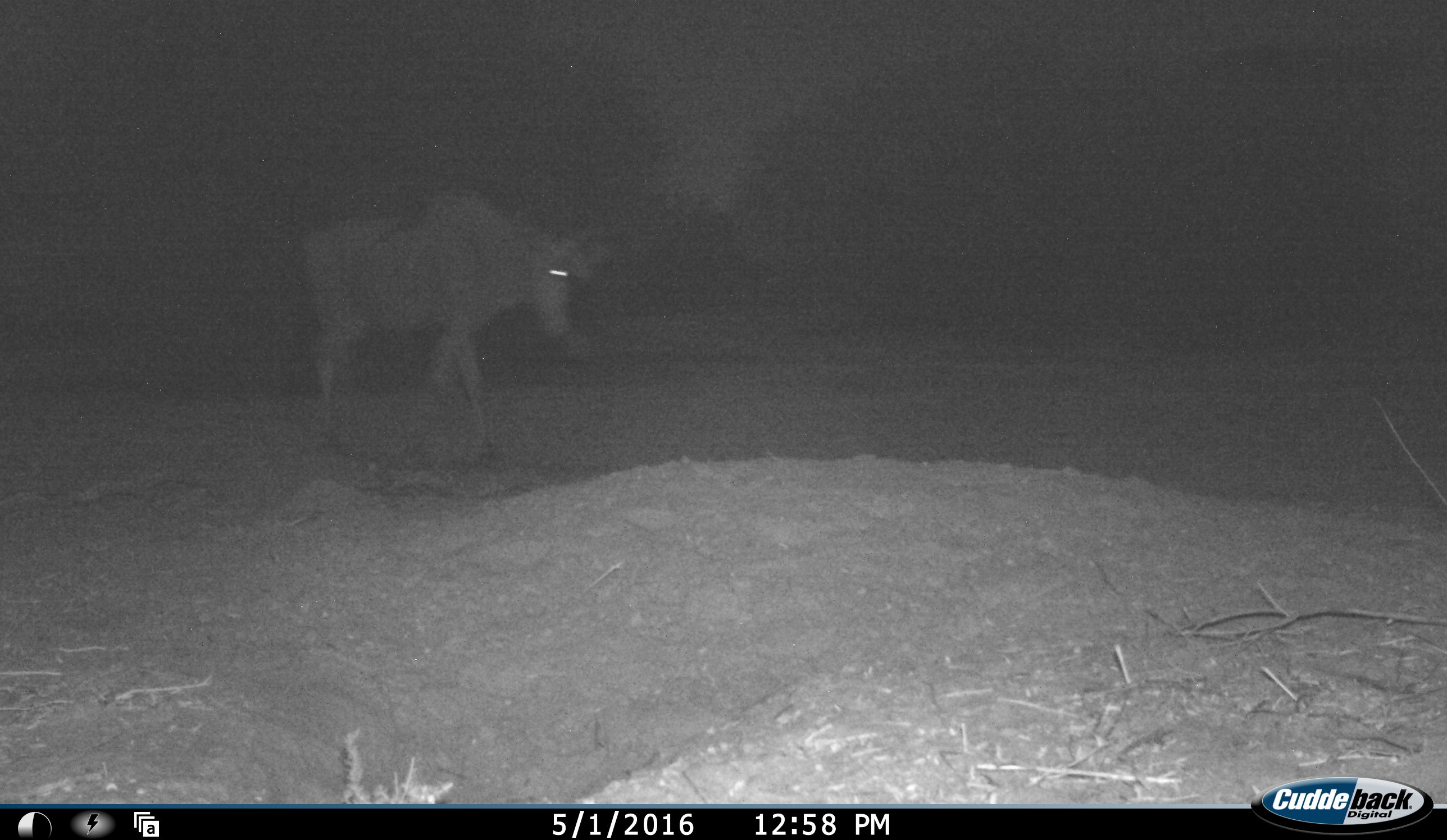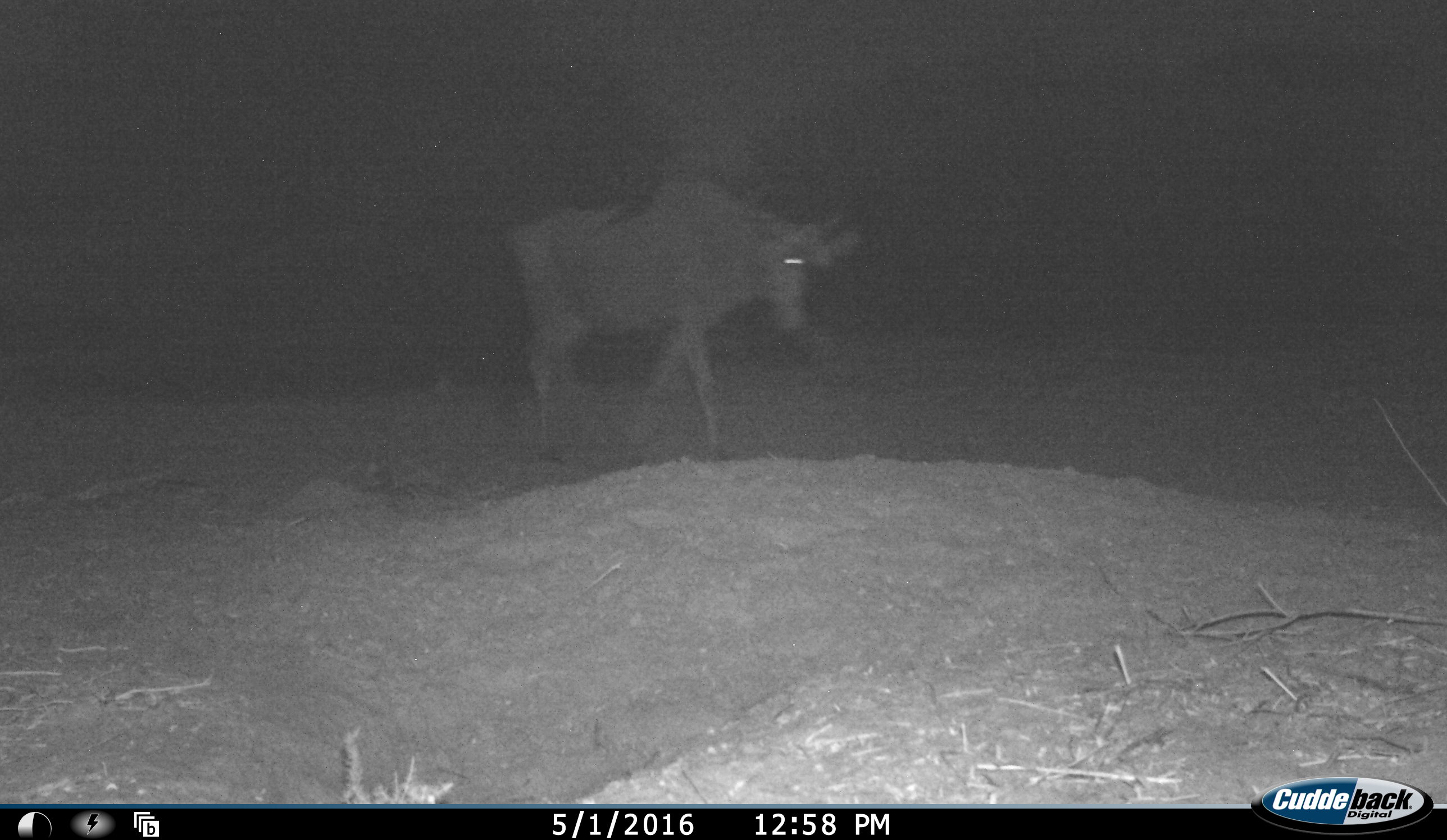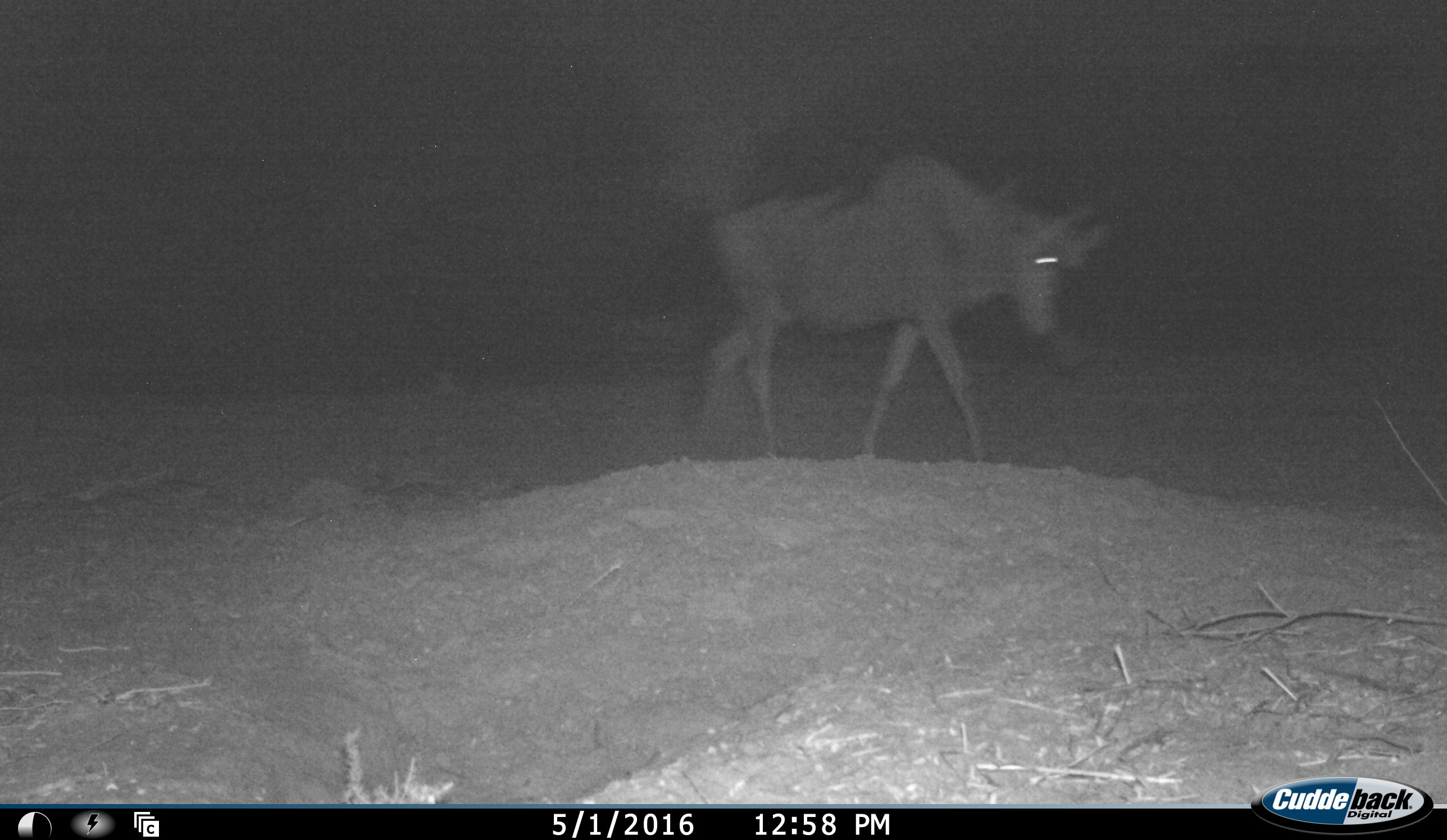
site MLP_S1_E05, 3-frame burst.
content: unidentified animal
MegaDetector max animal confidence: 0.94